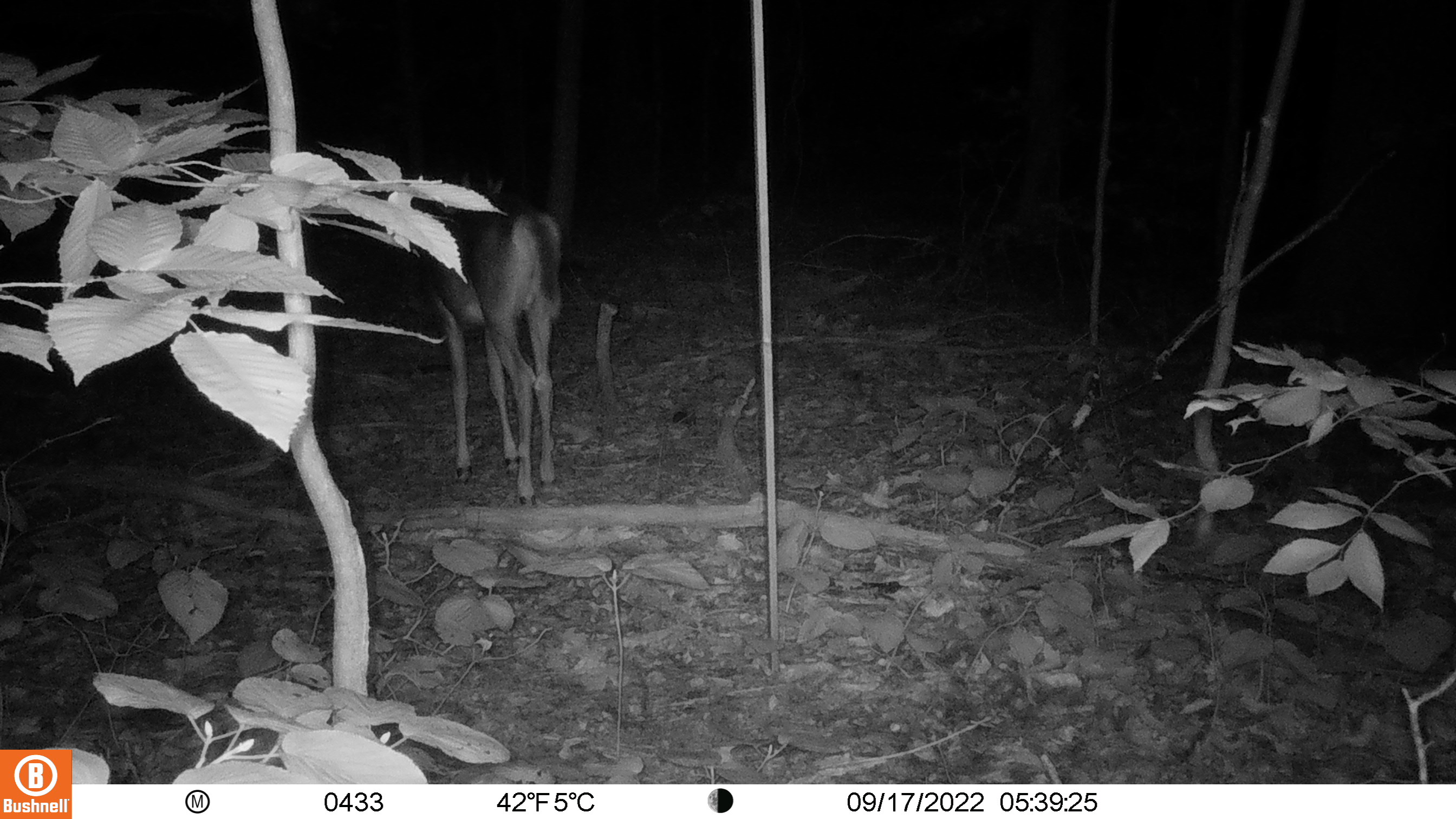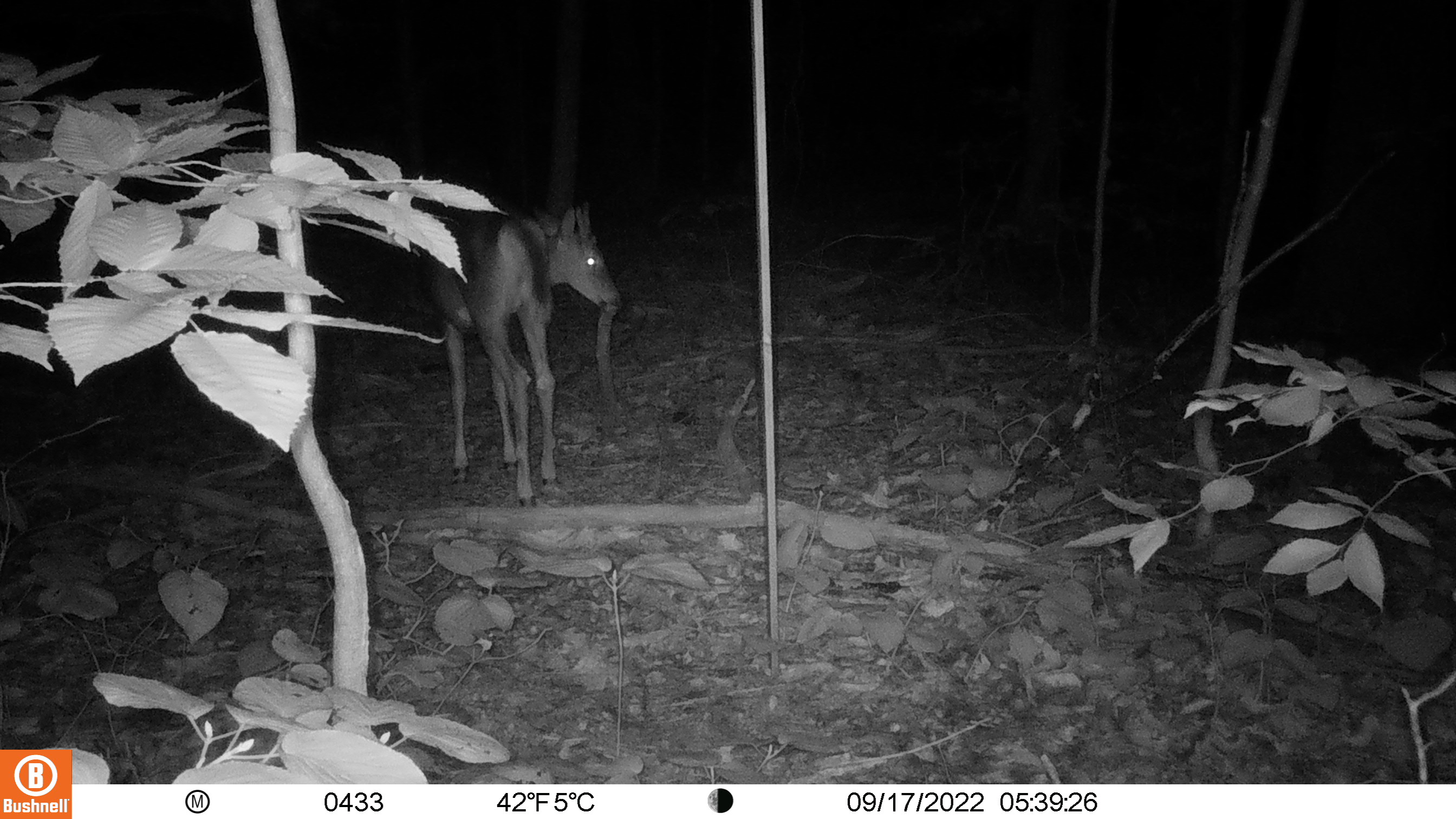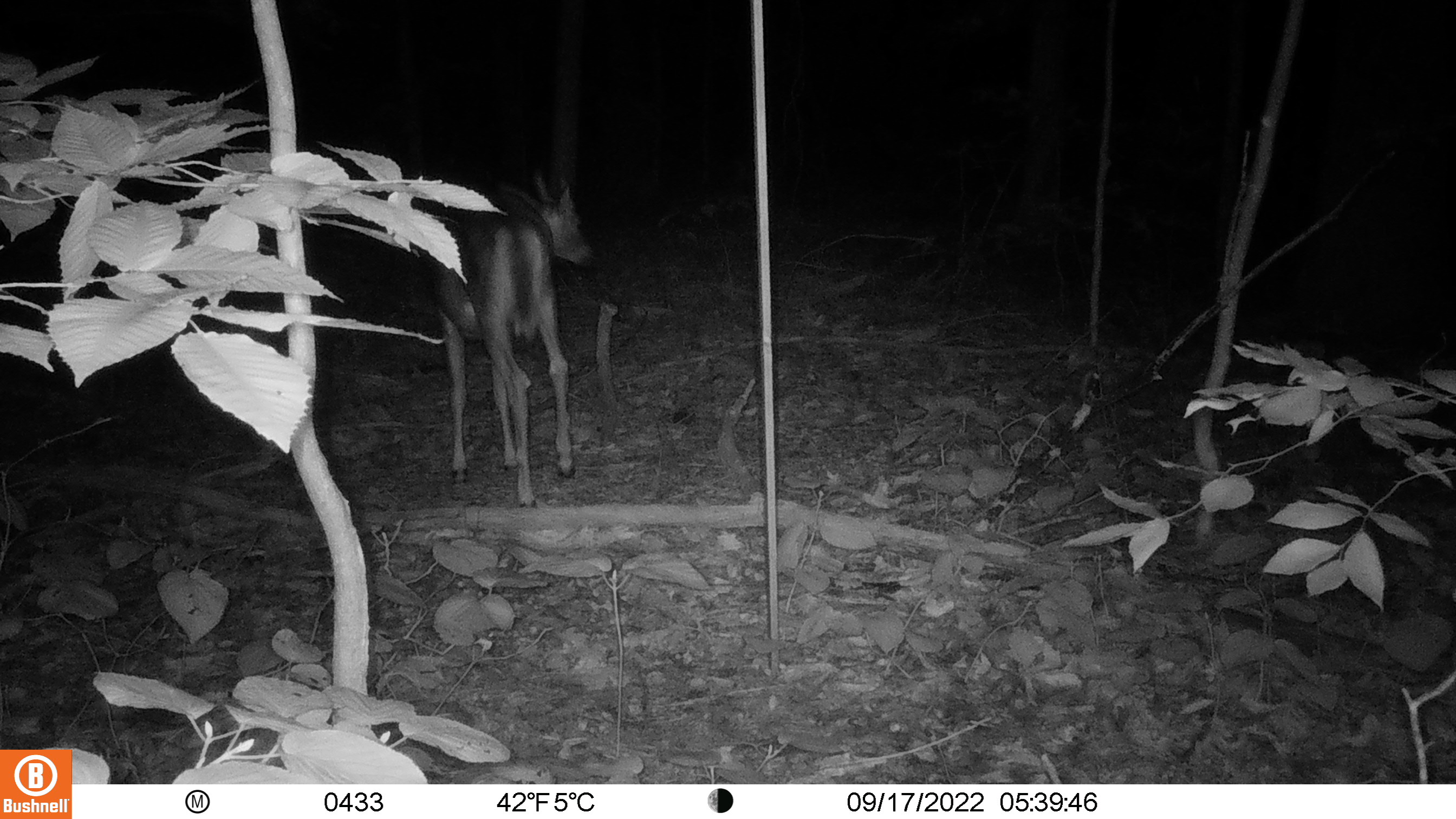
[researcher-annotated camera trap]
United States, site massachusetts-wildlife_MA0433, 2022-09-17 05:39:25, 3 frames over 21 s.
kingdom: Animalia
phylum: Chordata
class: Mammalia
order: Artiodactyla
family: Cervidae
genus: Odocoileus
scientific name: Odocoileus virginianus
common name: white-tailed deer